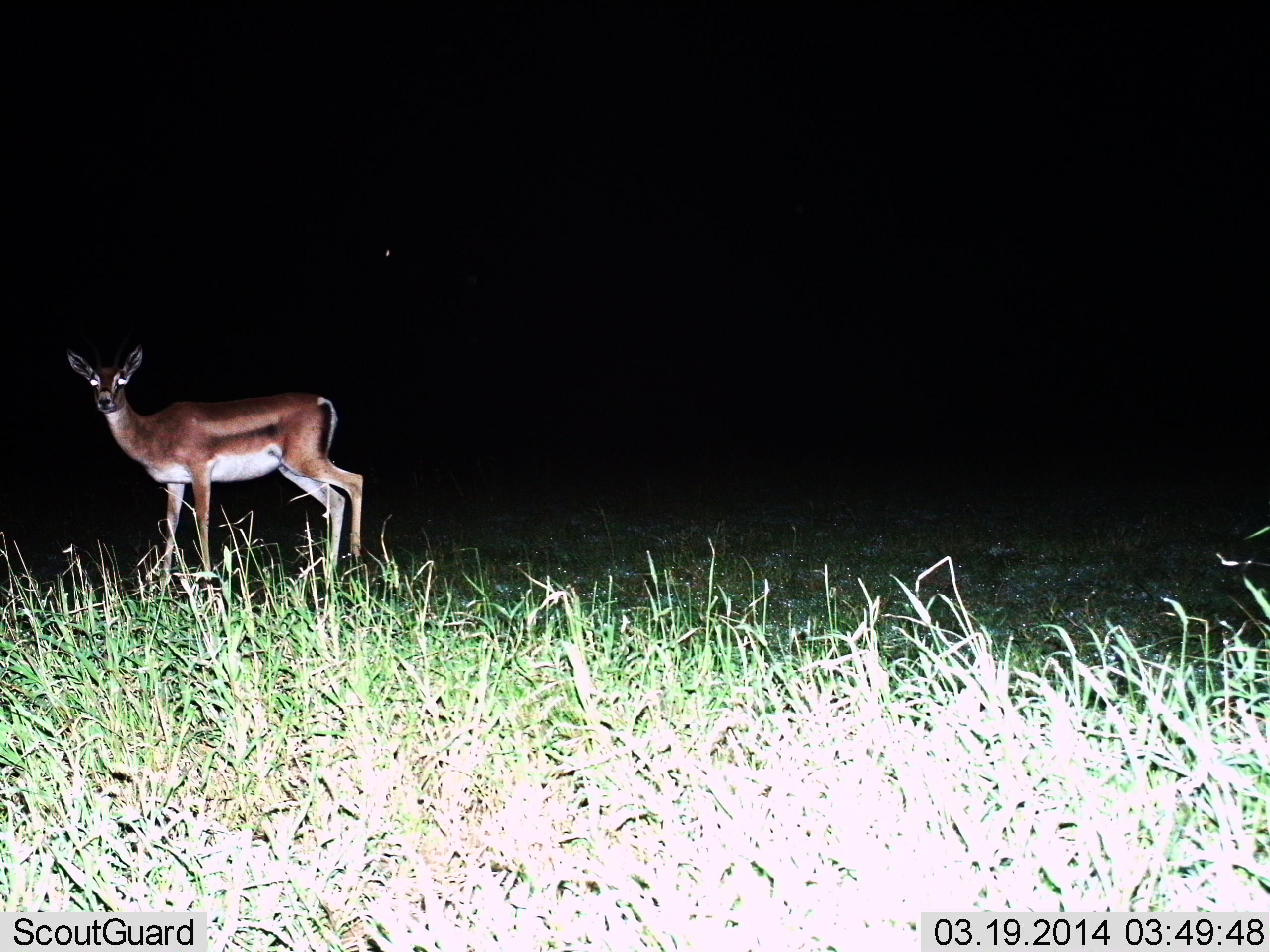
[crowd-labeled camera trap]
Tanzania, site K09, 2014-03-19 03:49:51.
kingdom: Animalia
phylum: Chordata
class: Mammalia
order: Artiodactyla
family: Bovidae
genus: Nanger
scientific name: Nanger granti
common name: grant's gazelle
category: gazellegrants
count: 1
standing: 100%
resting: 0%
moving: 0%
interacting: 0%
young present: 0%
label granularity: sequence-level